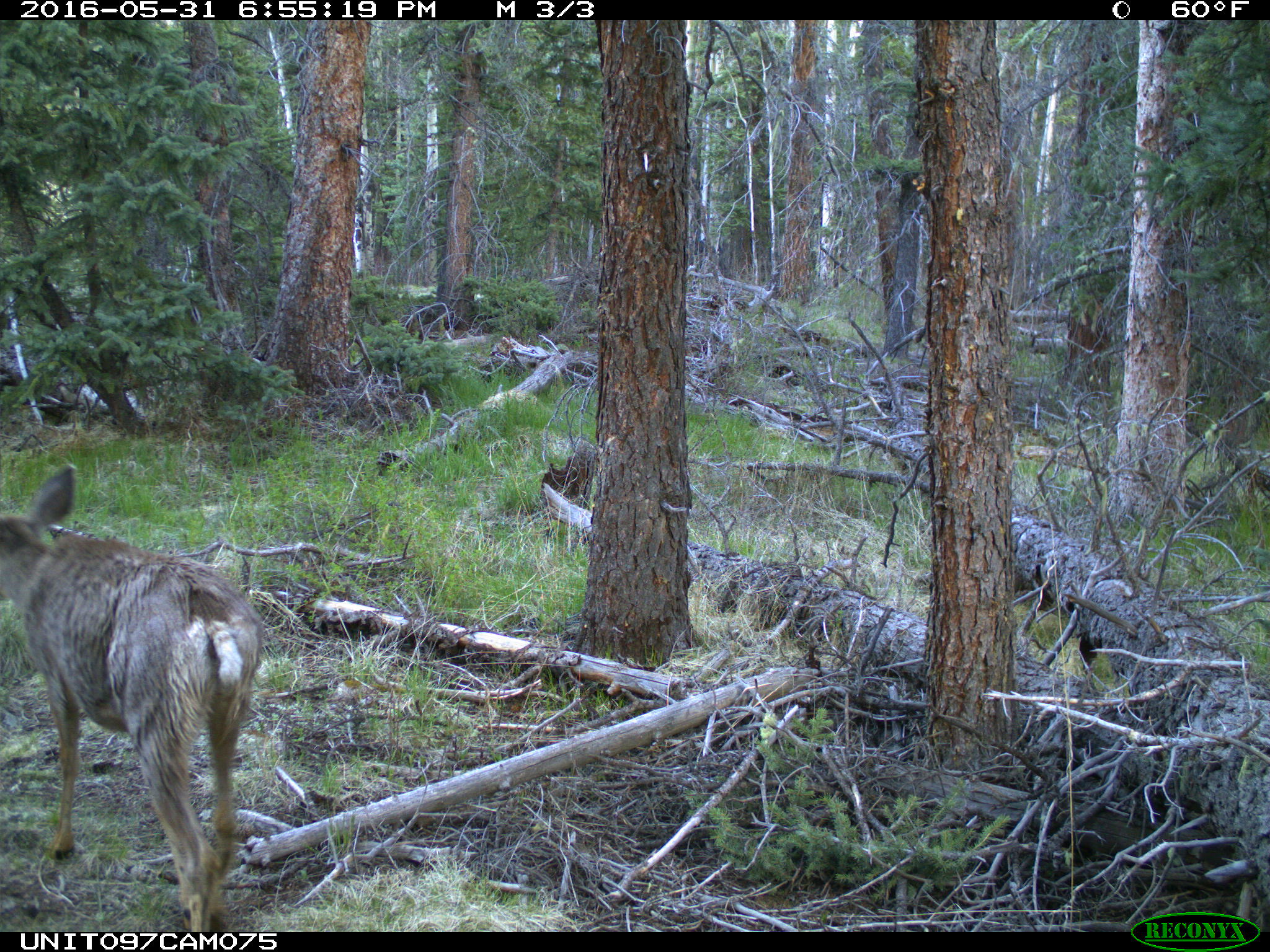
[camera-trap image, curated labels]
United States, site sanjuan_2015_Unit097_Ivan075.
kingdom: Animalia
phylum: Chordata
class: Mammalia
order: Artiodactyla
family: Cervidae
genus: Odocoileus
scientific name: Odocoileus hemionus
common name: mule deer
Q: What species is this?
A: Odocoileus hemionus (mule deer).